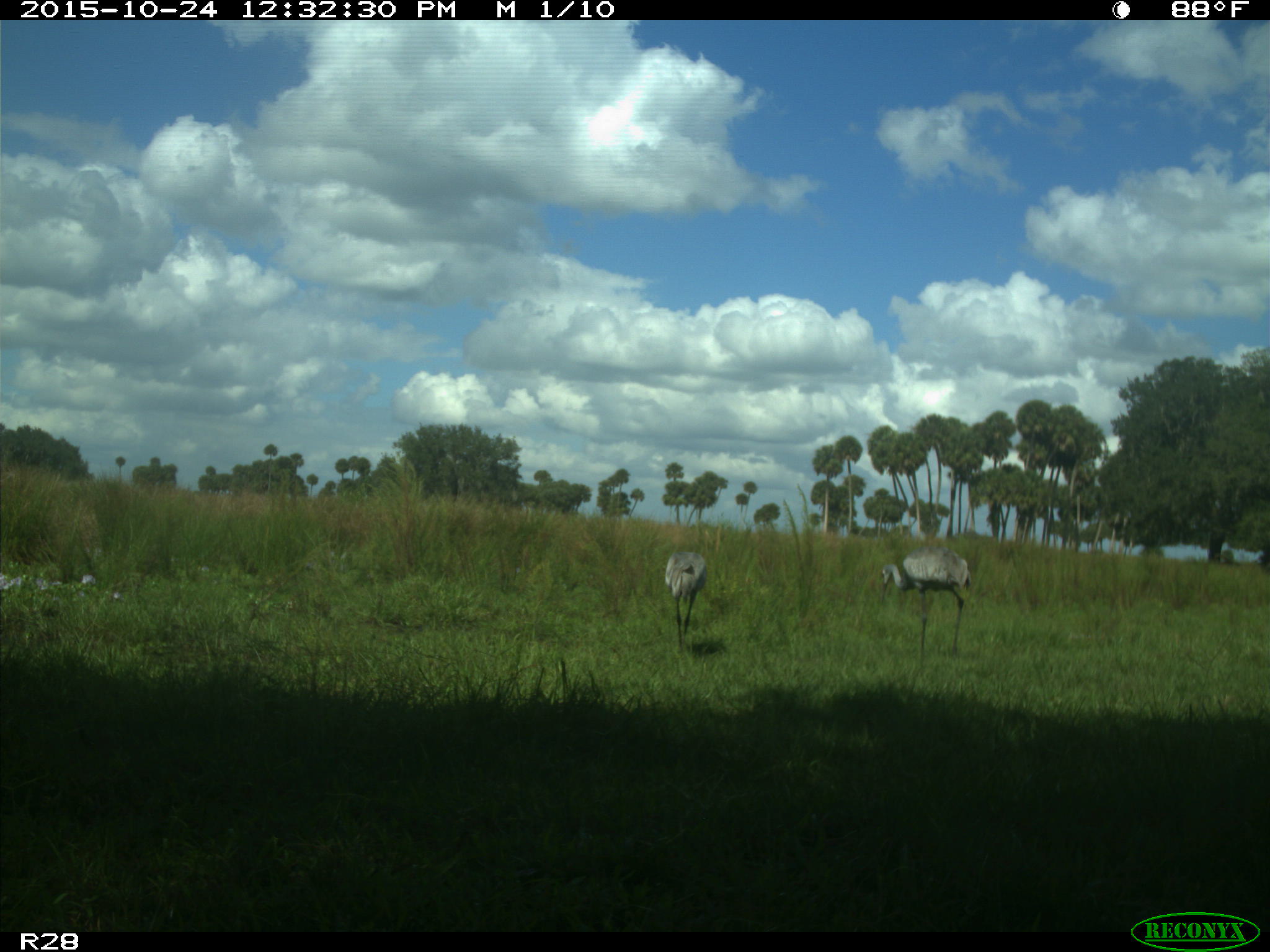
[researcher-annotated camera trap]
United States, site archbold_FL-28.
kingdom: Animalia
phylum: Chordata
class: Aves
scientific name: Aves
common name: birds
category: unidentified bird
Unidentified bird (birds) (Aves).